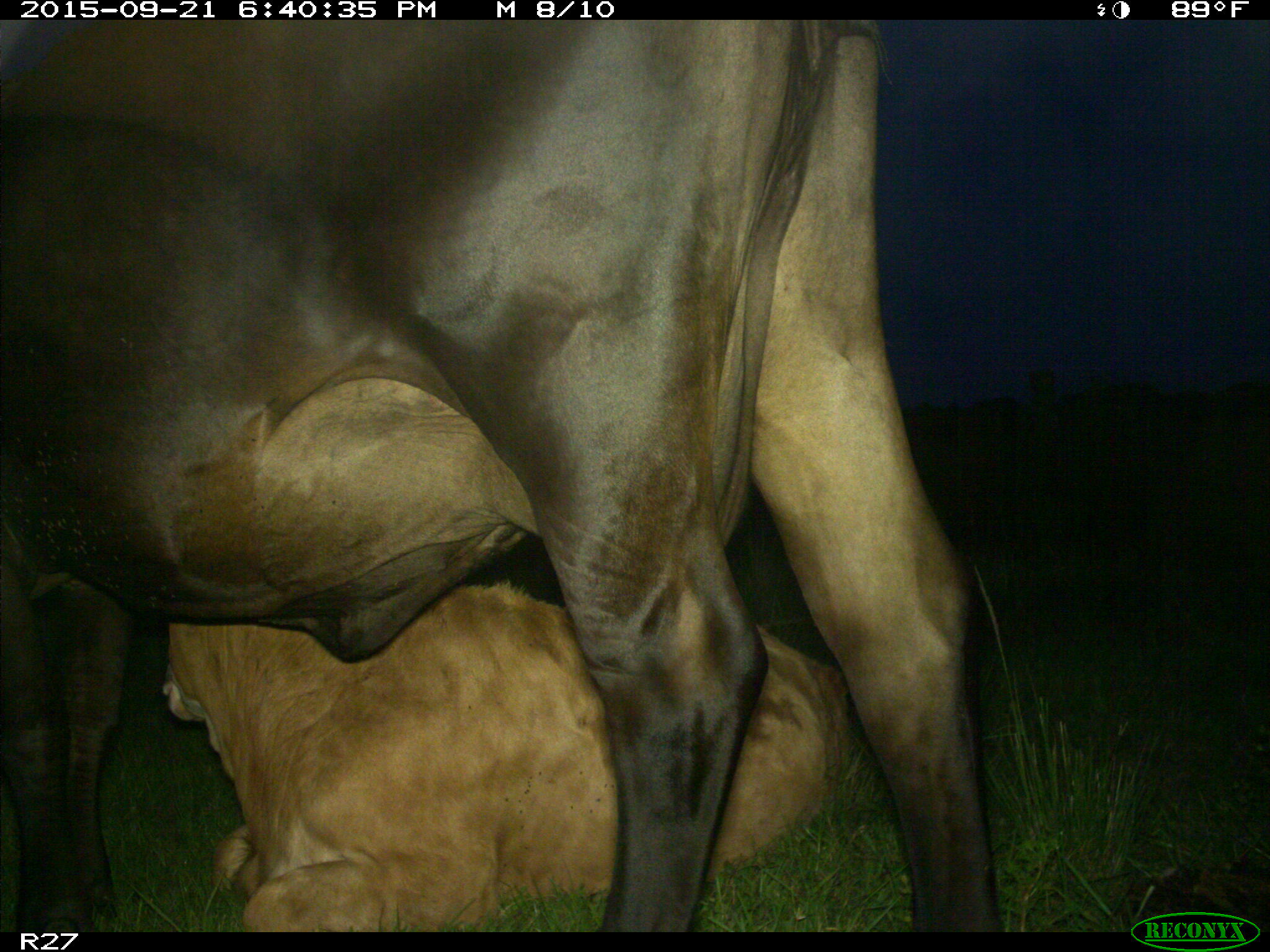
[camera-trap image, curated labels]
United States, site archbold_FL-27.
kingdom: Animalia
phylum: Chordata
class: Mammalia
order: Artiodactyla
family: Bovidae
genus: Bos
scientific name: Bos taurus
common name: domestic cow